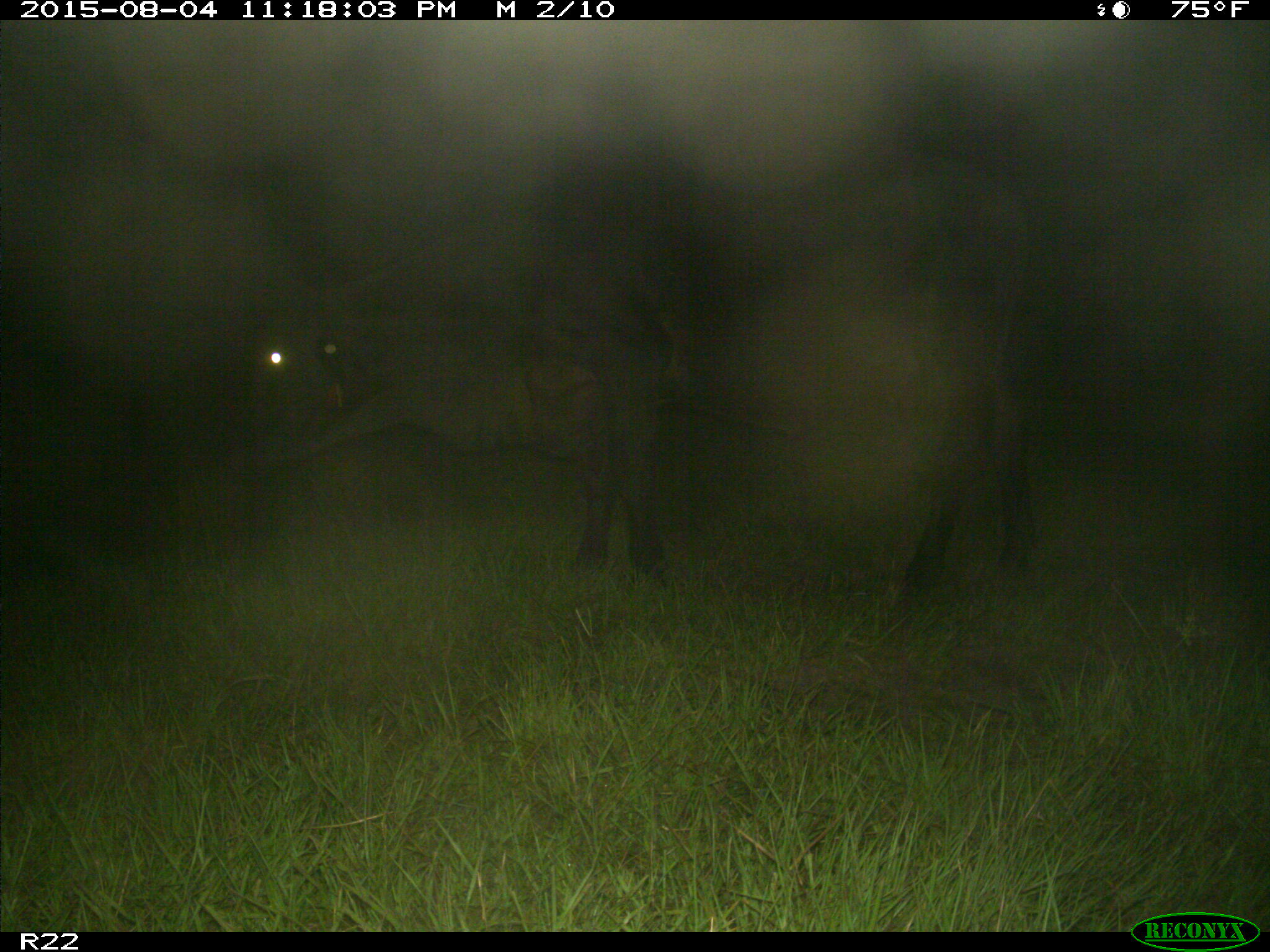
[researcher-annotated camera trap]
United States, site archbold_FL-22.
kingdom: Animalia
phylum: Chordata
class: Mammalia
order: Artiodactyla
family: Bovidae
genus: Bos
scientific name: Bos taurus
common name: domestic cow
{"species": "Bos taurus (domestic cow)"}